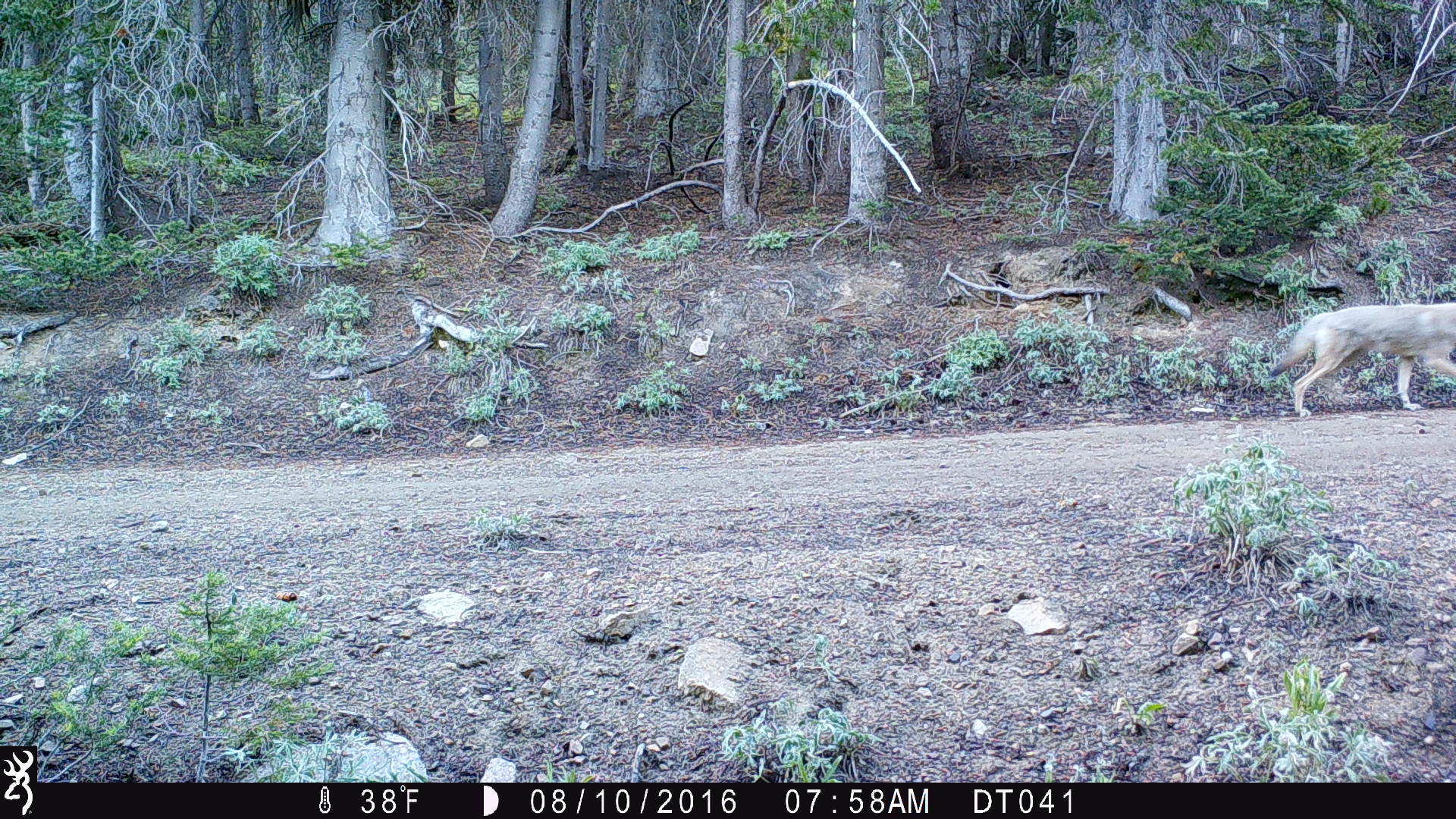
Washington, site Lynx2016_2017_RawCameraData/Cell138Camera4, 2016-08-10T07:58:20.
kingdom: Animalia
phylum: Chordata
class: Mammalia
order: Carnivora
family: Canidae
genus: Canis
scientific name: Canis latrans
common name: coyote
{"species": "Canis latrans (coyote)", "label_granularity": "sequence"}